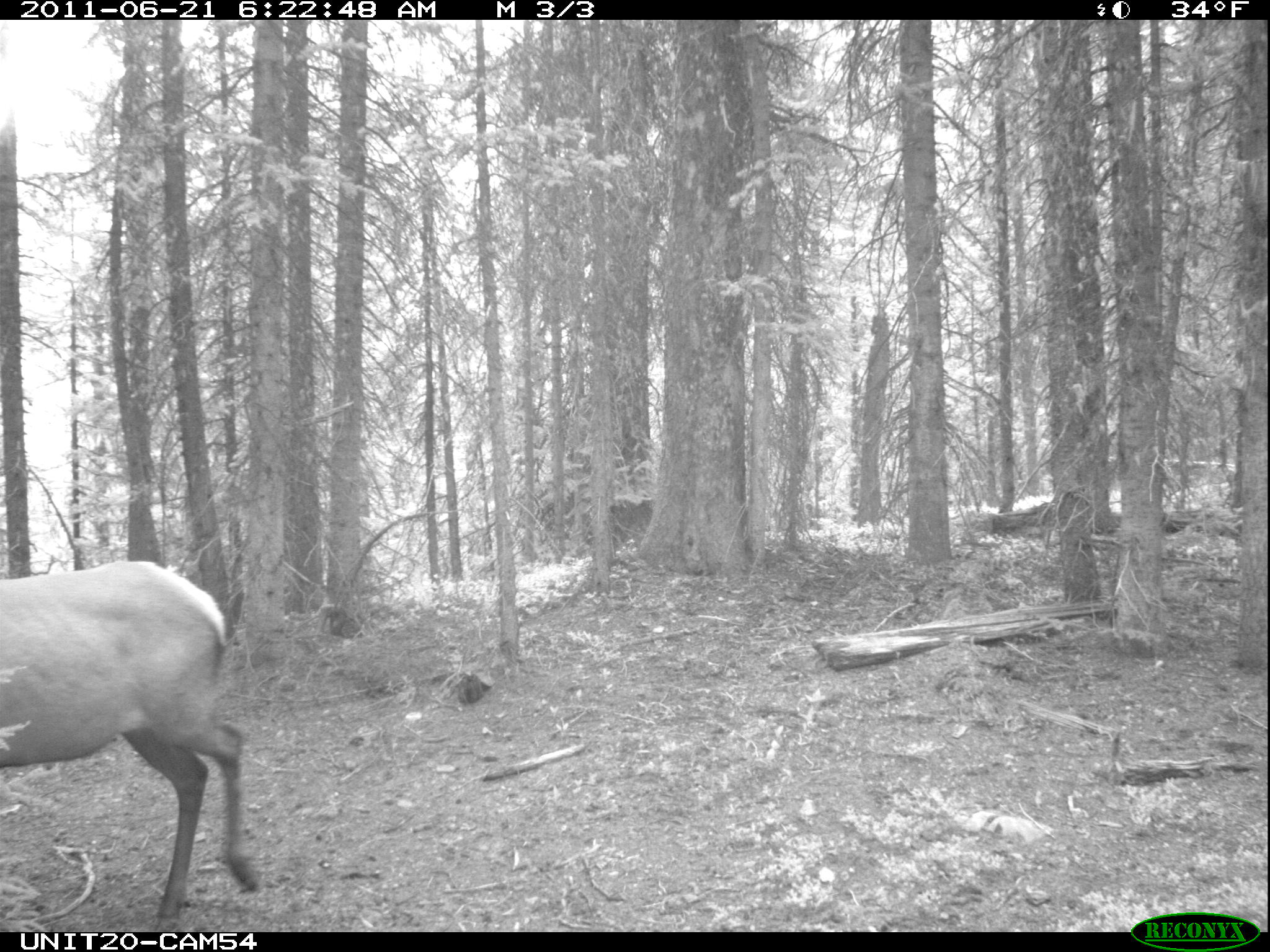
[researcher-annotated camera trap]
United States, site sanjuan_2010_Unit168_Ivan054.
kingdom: Animalia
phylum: Chordata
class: Mammalia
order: Artiodactyla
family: Cervidae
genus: Cervus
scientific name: Cervus elaphus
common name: red deer